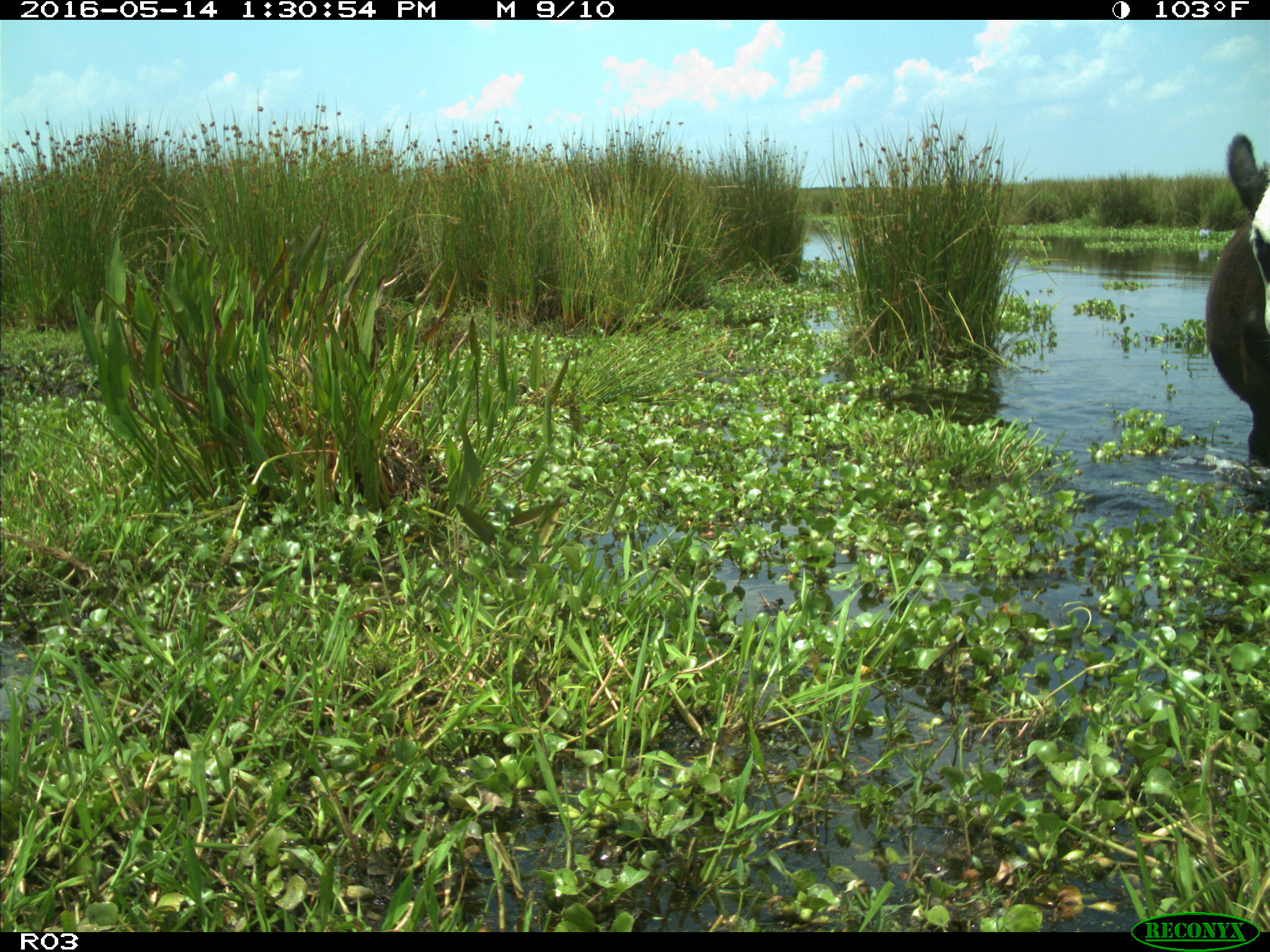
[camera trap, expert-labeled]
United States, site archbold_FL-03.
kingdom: Animalia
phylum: Chordata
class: Mammalia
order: Artiodactyla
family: Bovidae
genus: Bos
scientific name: Bos taurus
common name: domestic cow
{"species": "Bos taurus (domestic cow)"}